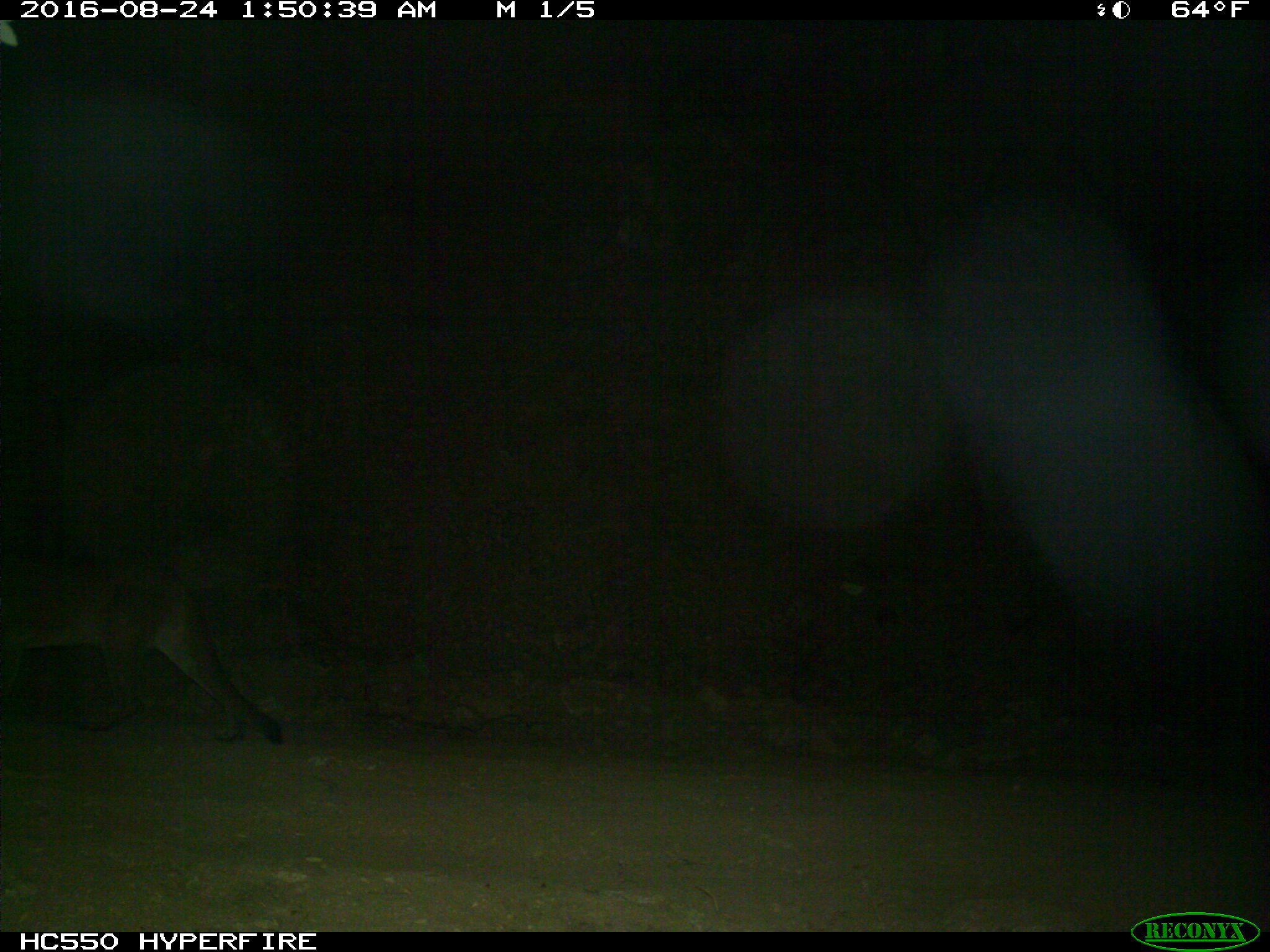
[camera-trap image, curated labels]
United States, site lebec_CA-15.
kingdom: Animalia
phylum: Chordata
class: Mammalia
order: Carnivora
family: Felidae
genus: Puma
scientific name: Puma concolor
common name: mountain lion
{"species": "Puma concolor (mountain lion)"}